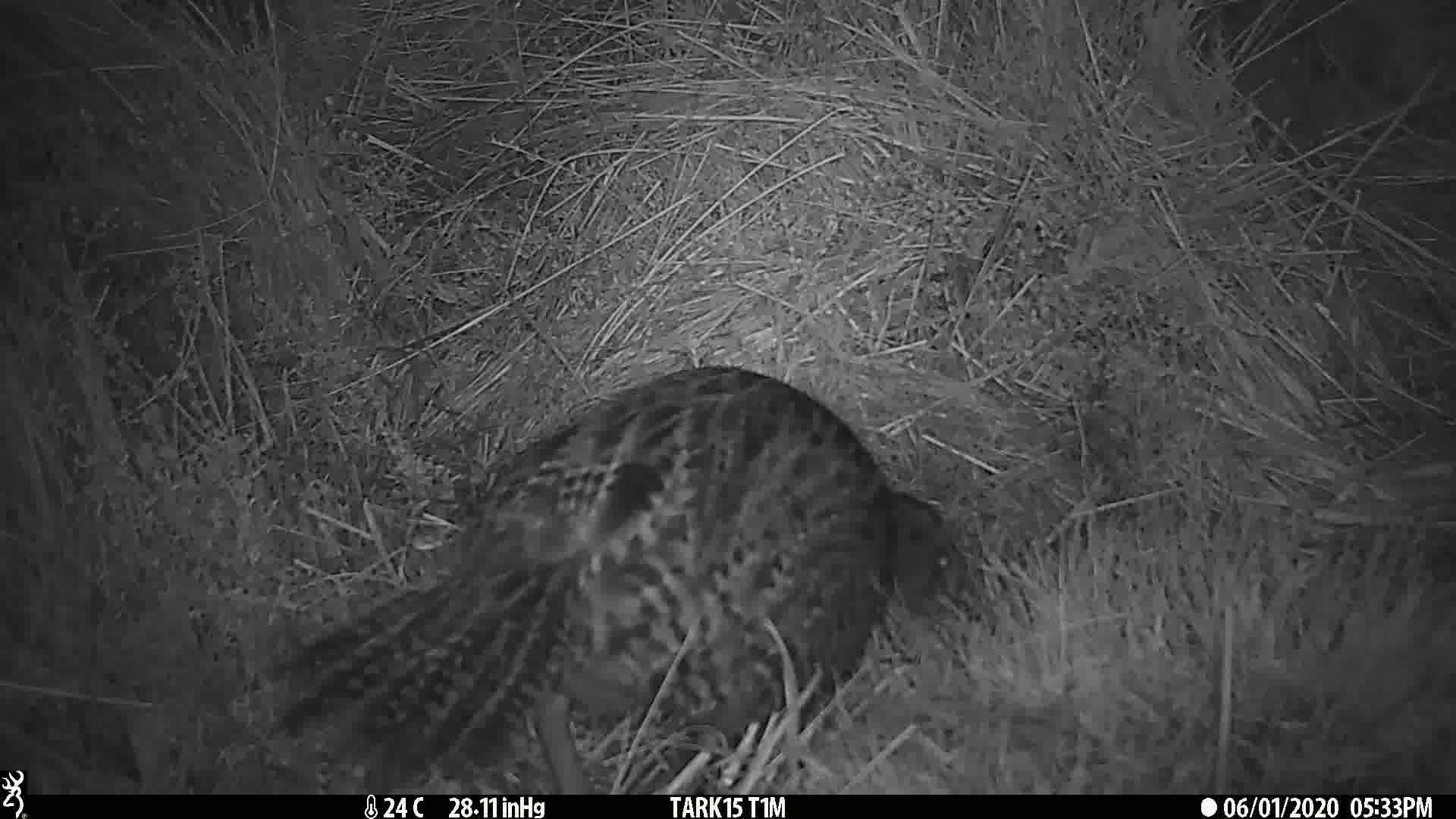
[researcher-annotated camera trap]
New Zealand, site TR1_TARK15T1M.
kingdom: Animalia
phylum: Chordata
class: Aves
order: Gruiformes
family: Rallidae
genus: Gallirallus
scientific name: Gallirallus australis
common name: weka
Weka (Gallirallus australis).